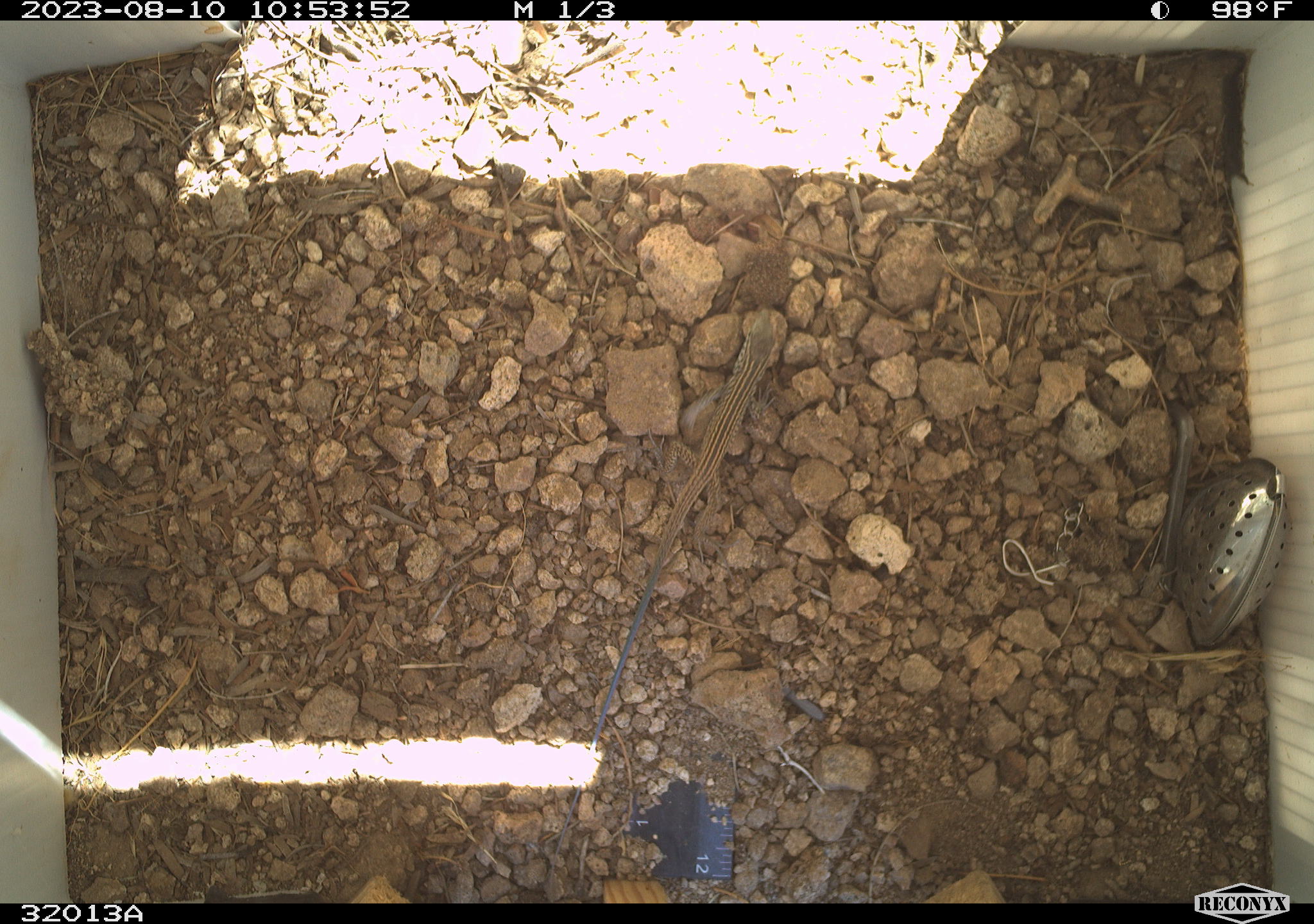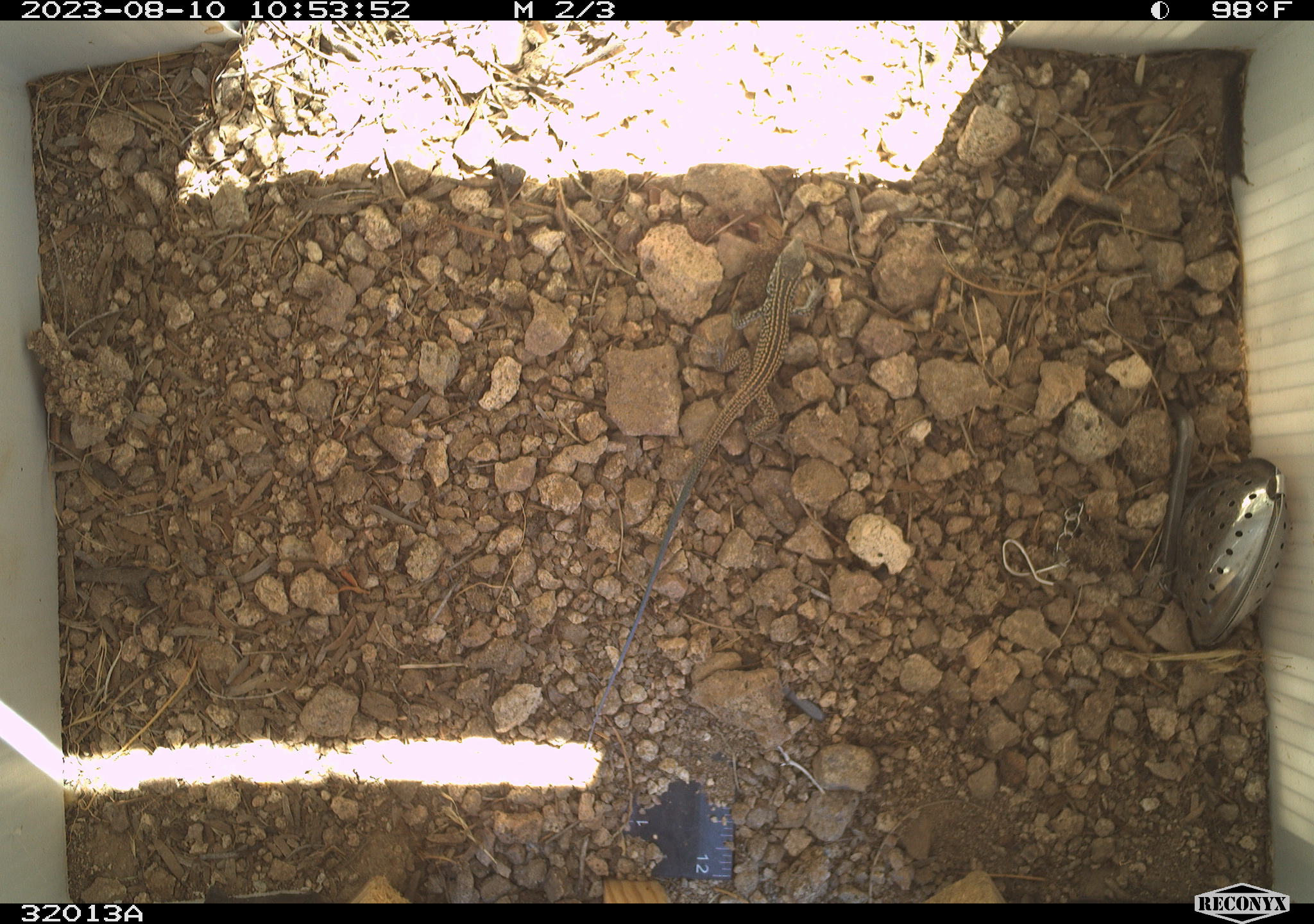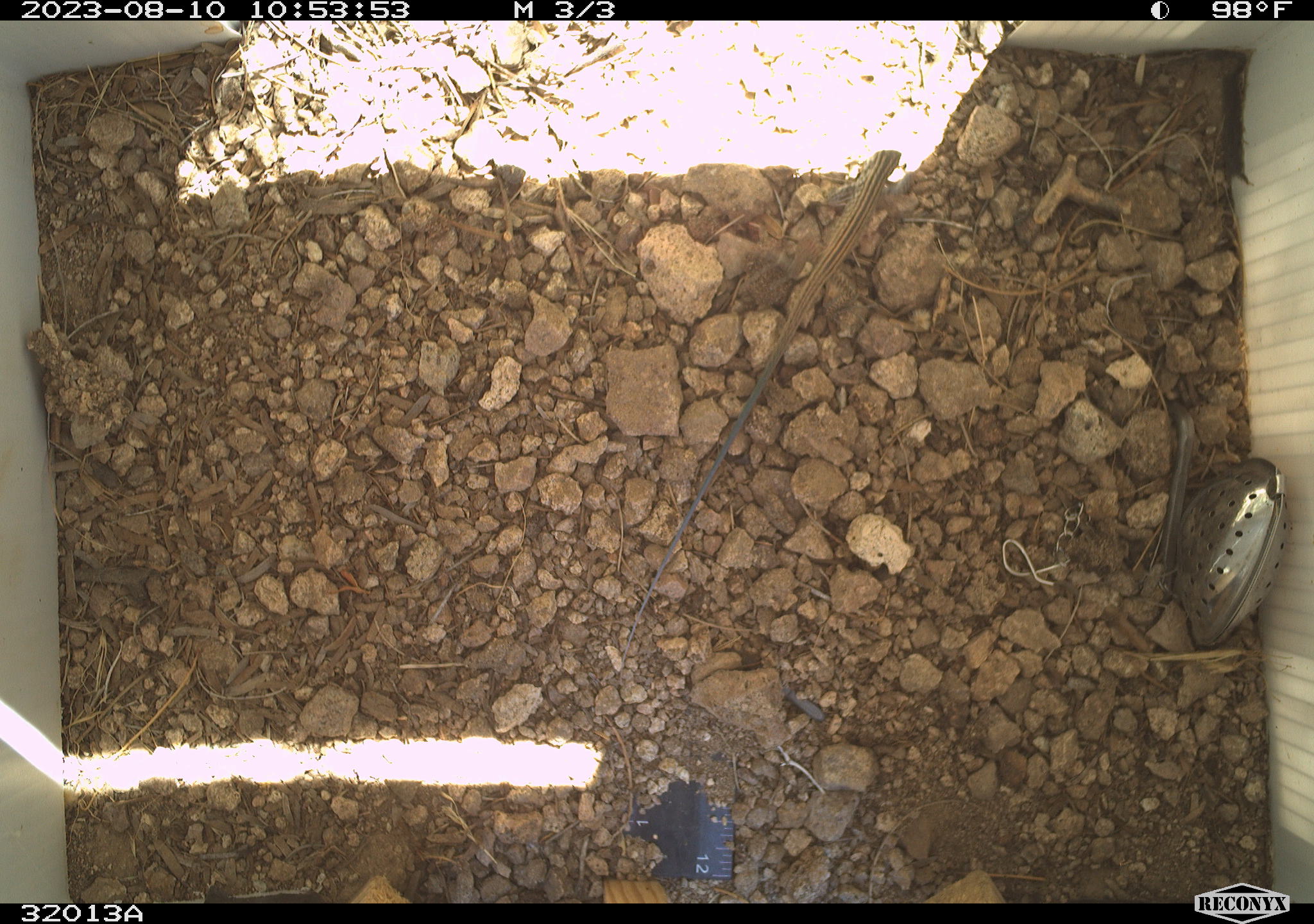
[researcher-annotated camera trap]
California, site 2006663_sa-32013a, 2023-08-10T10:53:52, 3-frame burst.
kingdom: Animalia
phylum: Chordata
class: Reptilia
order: Squamata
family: Teiidae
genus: Aspidoscelis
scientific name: Aspidoscelis tigris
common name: western whiptail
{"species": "western whiptail (Aspidoscelis tigris)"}